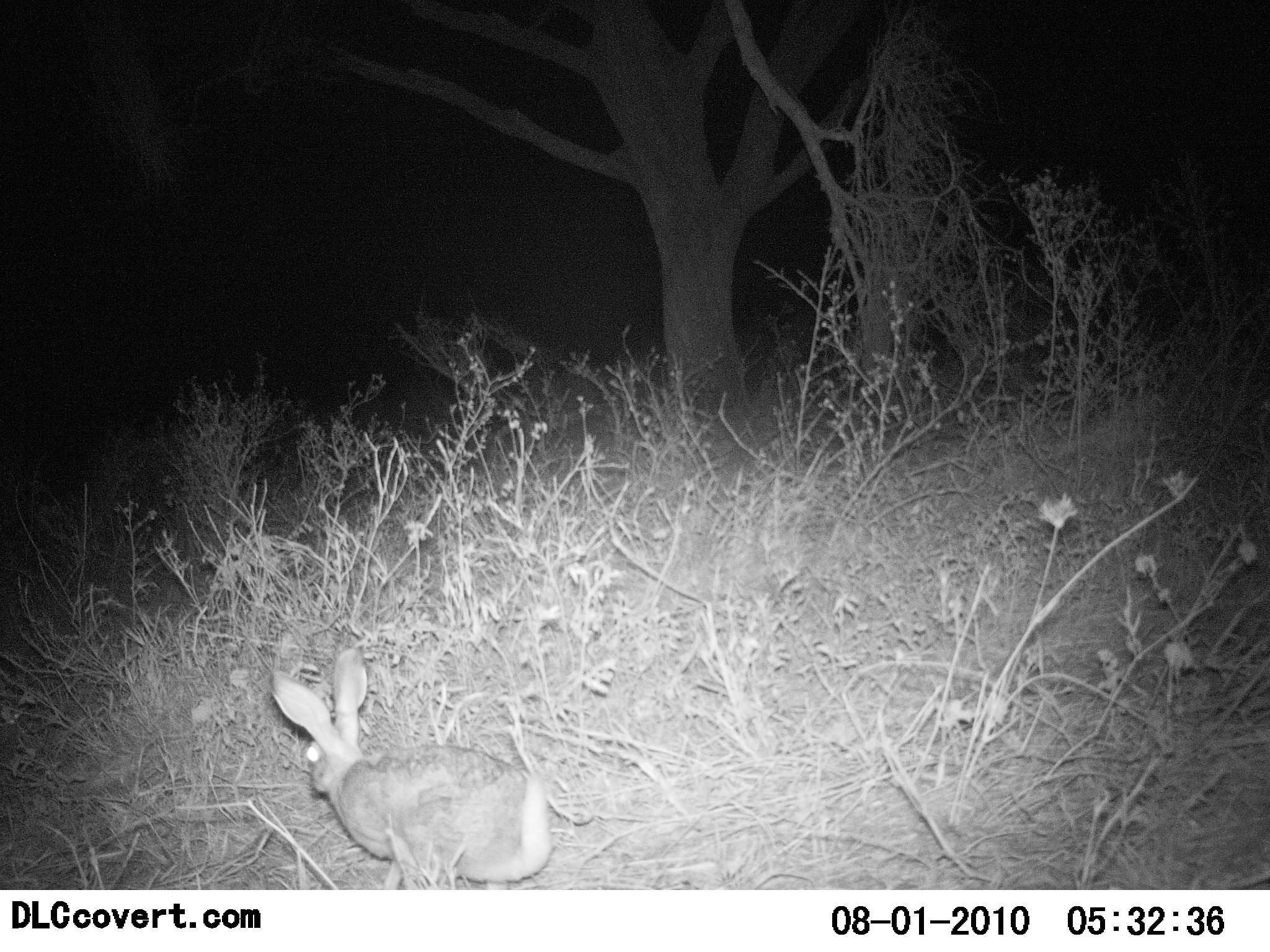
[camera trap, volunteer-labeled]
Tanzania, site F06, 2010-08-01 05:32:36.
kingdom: Animalia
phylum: Chordata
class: Mammalia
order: Lagomorpha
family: Leporidae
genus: Lepus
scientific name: Lepus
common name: hare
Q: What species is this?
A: Hare (Lepus).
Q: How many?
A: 1.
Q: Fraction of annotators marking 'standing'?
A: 44%.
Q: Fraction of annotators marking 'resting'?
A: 0%.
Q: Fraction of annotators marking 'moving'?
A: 62%.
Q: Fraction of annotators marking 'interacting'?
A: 0%.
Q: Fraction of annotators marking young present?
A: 0%.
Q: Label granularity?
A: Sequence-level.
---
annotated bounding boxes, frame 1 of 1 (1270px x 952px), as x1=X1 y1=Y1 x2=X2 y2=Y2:
animal: x1=265 y1=645 x2=551 y2=887